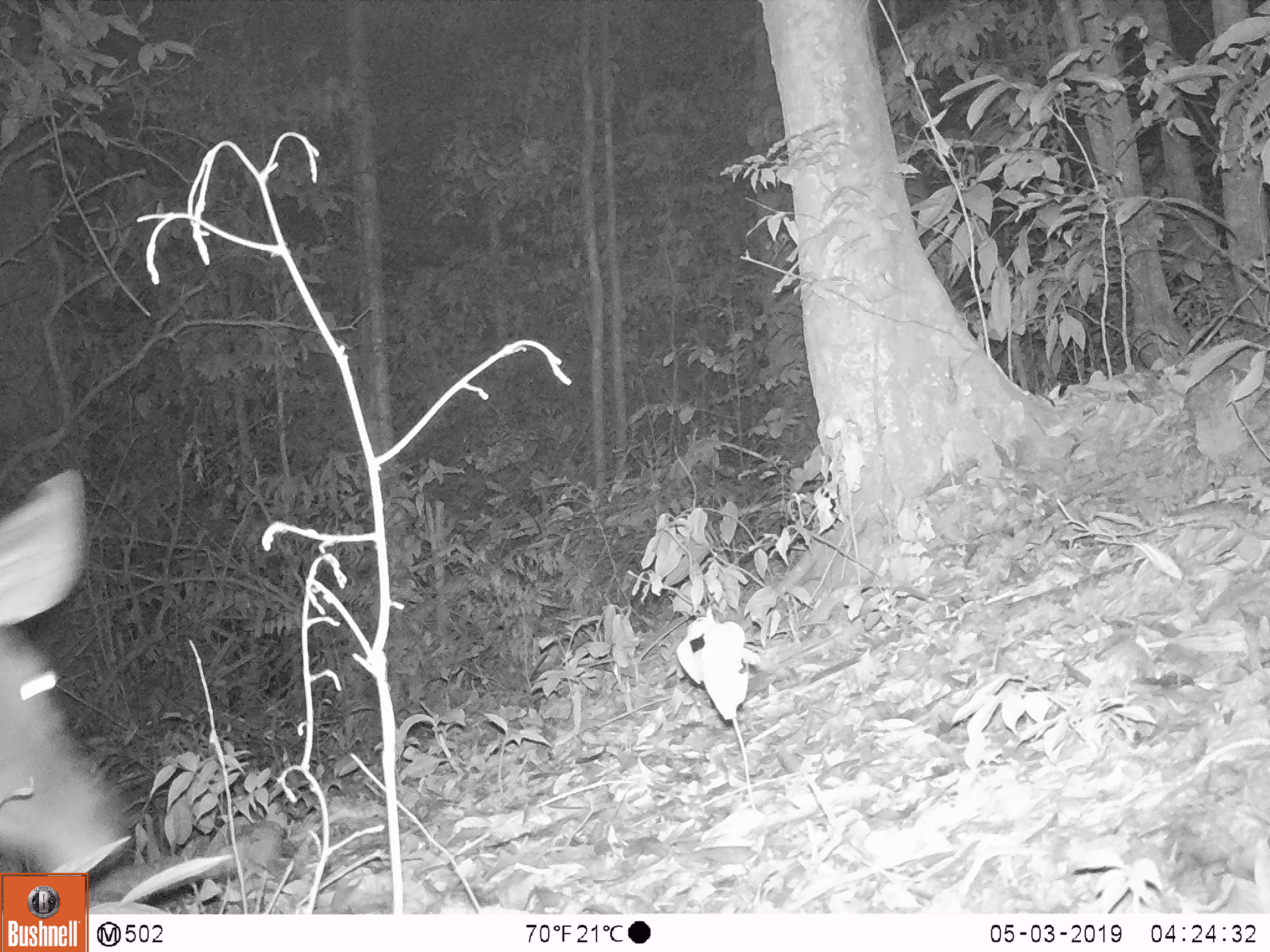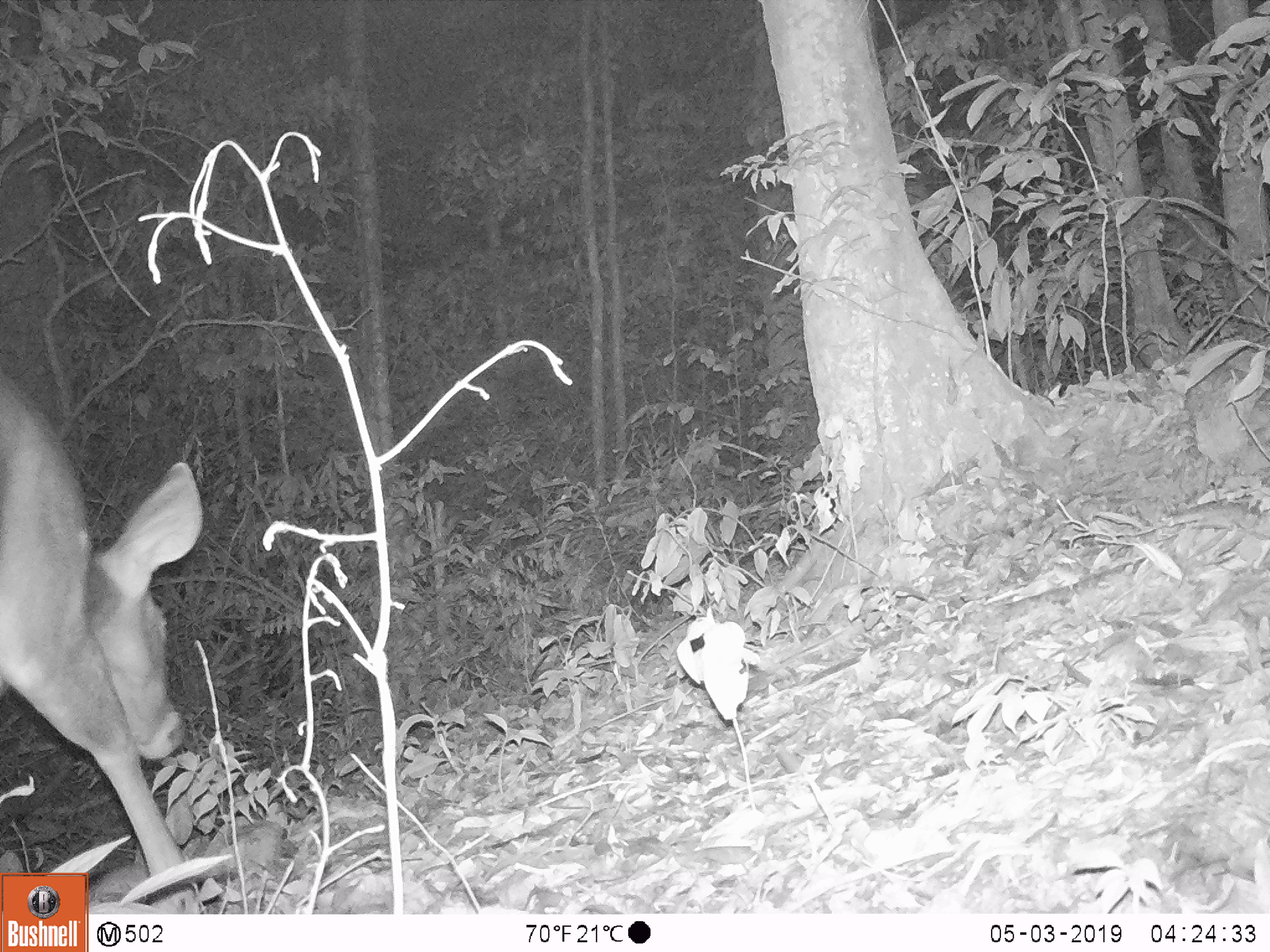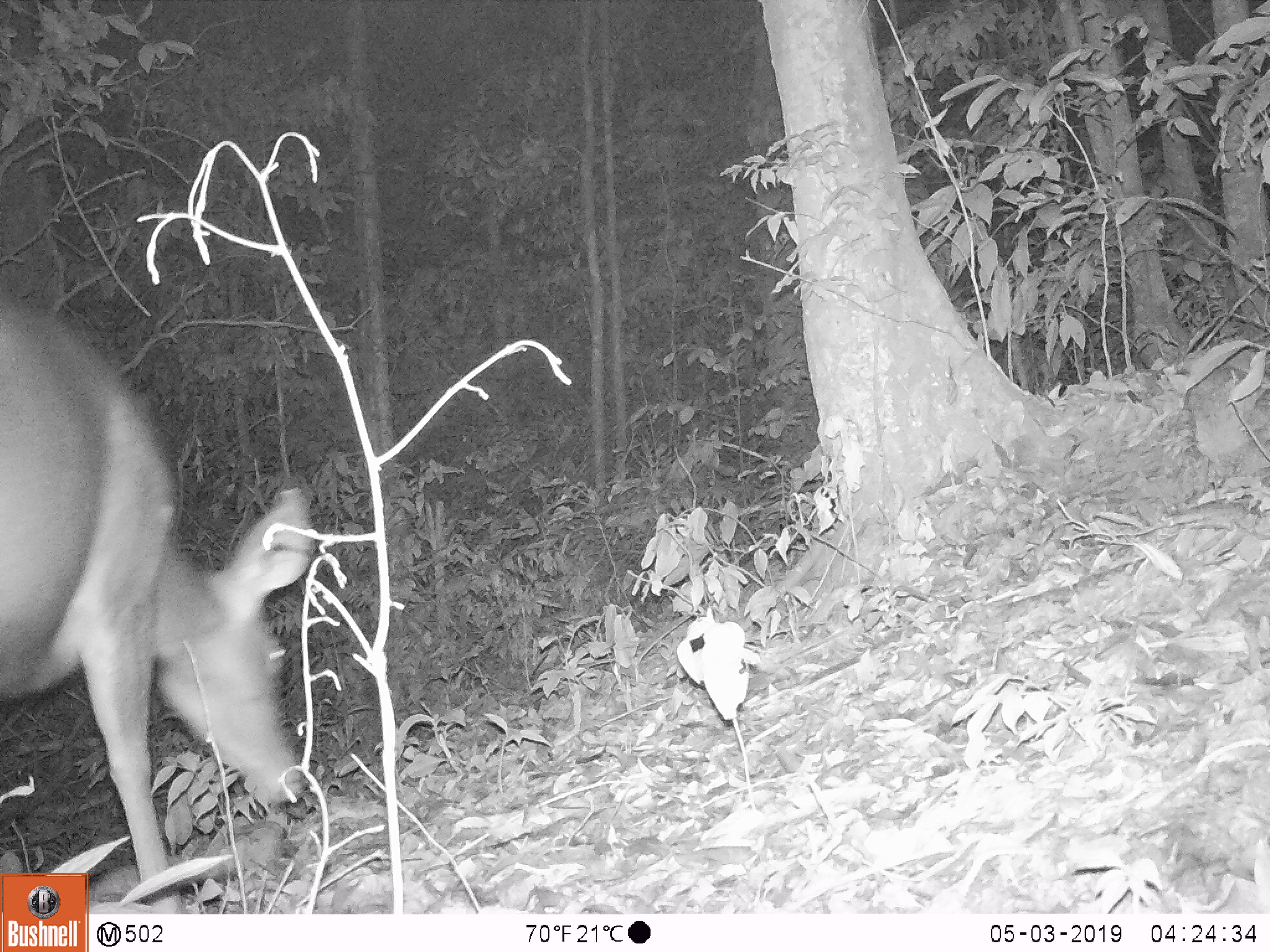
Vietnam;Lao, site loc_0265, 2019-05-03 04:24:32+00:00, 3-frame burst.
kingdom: Animalia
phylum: Chordata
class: Mammalia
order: Artiodactyla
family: Cervidae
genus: Rusa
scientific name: Rusa unicolor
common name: sambar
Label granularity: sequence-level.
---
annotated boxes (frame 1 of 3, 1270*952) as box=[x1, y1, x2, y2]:
sambar: box=[0, 468, 282, 908]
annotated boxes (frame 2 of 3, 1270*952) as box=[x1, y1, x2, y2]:
sambar: box=[0, 367, 203, 914]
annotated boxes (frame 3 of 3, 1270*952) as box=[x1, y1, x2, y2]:
sambar: box=[0, 297, 318, 915]